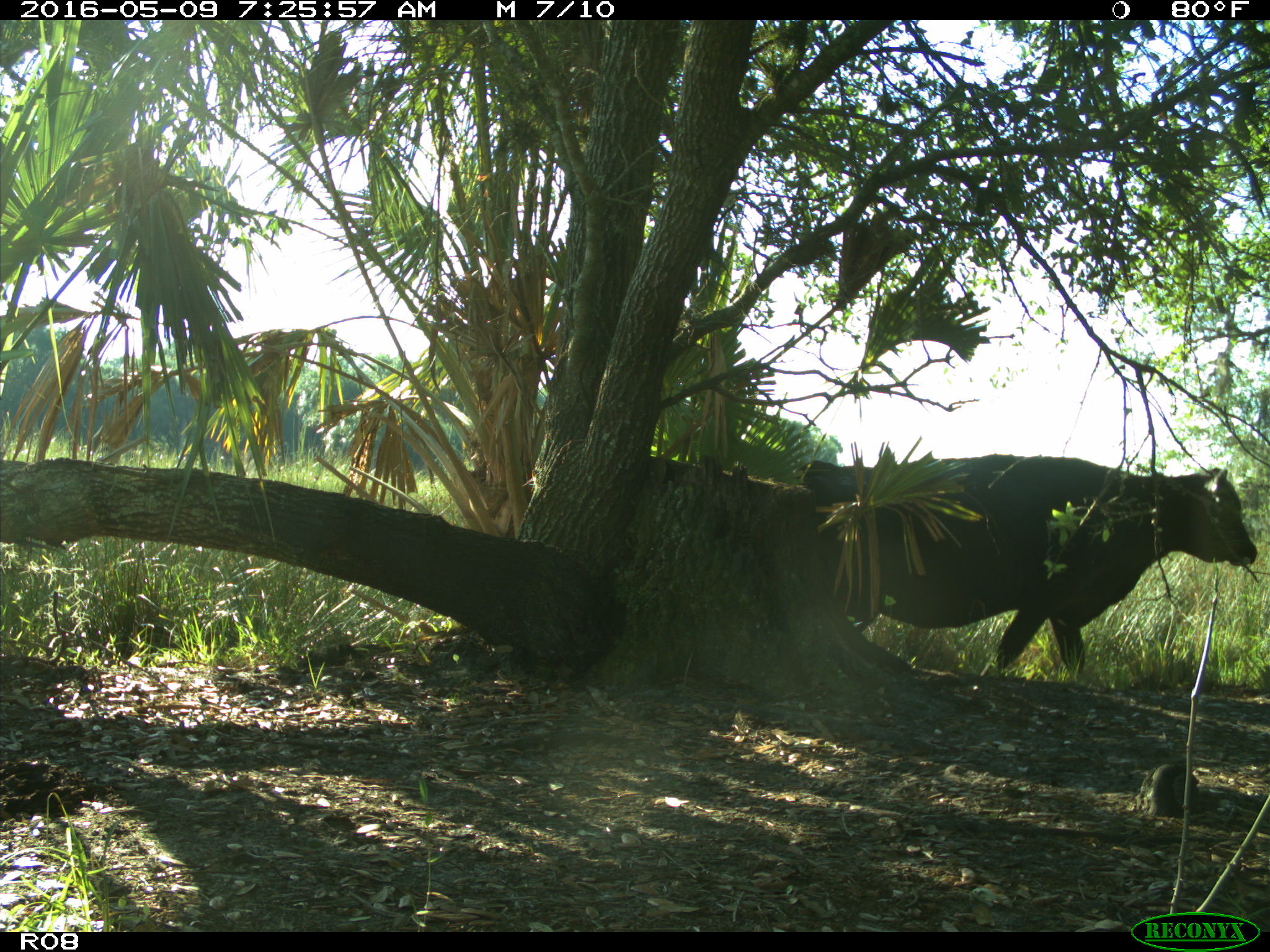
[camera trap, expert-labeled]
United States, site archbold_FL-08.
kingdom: Animalia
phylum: Chordata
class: Mammalia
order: Artiodactyla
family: Bovidae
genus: Bos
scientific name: Bos taurus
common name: domestic cow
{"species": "Bos taurus (domestic cow)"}